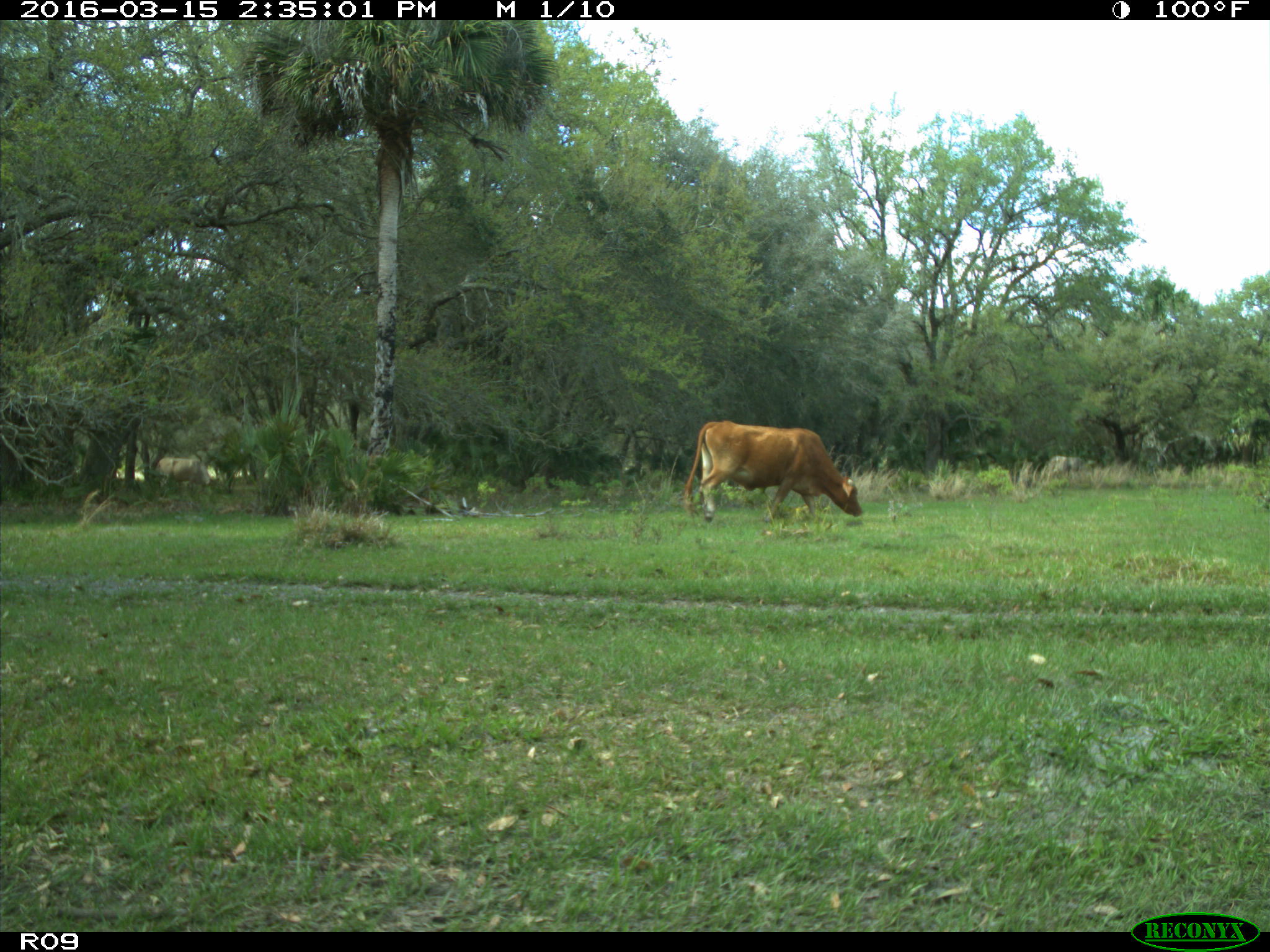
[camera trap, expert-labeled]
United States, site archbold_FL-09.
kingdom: Animalia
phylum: Chordata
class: Mammalia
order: Artiodactyla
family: Bovidae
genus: Bos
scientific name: Bos taurus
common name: domestic cow